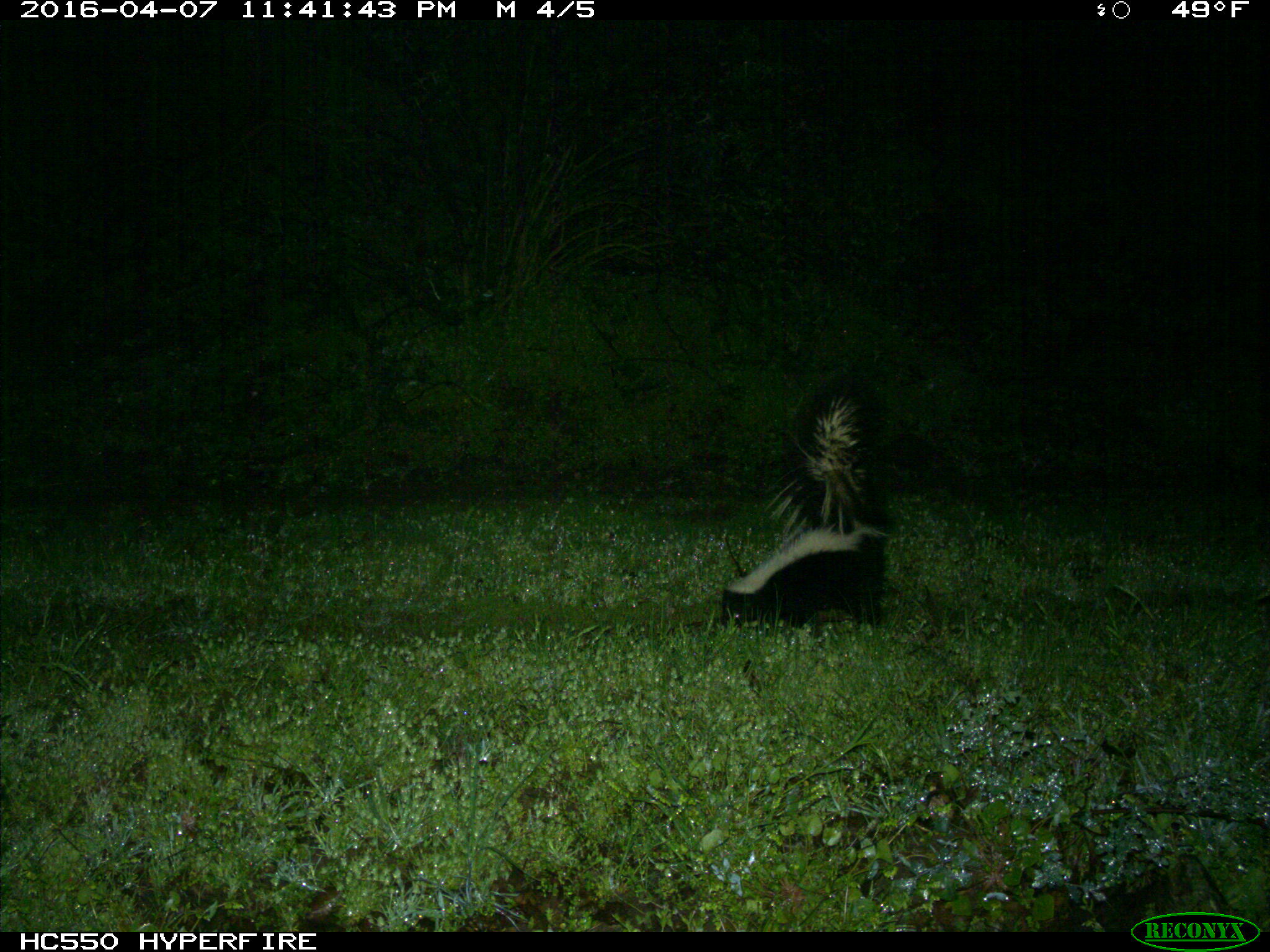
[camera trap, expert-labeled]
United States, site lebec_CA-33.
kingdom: Animalia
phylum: Chordata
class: Mammalia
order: Carnivora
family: Mephitidae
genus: Mephitis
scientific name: Mephitis mephitis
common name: striped skunk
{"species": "Mephitis mephitis (striped skunk)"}